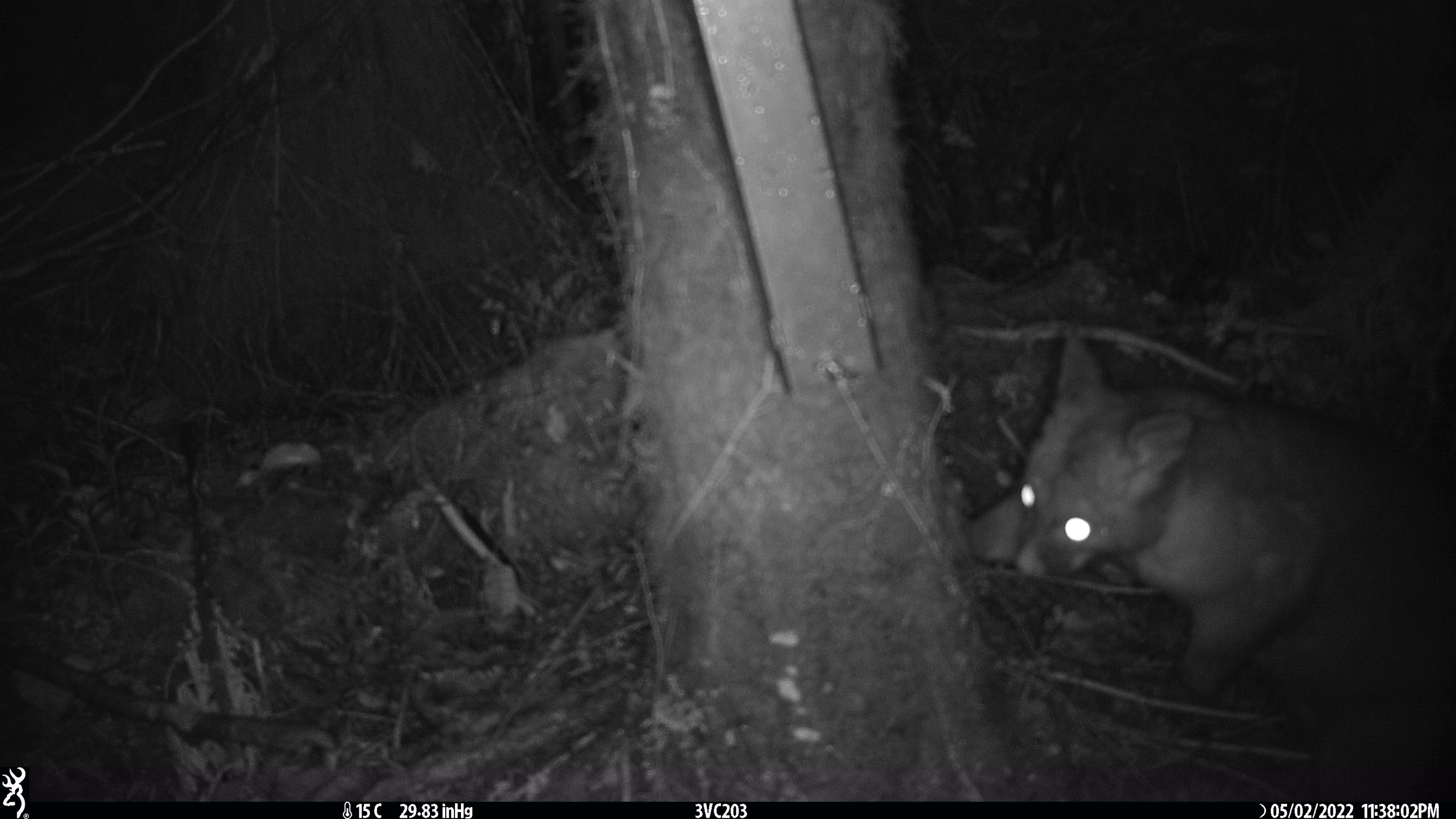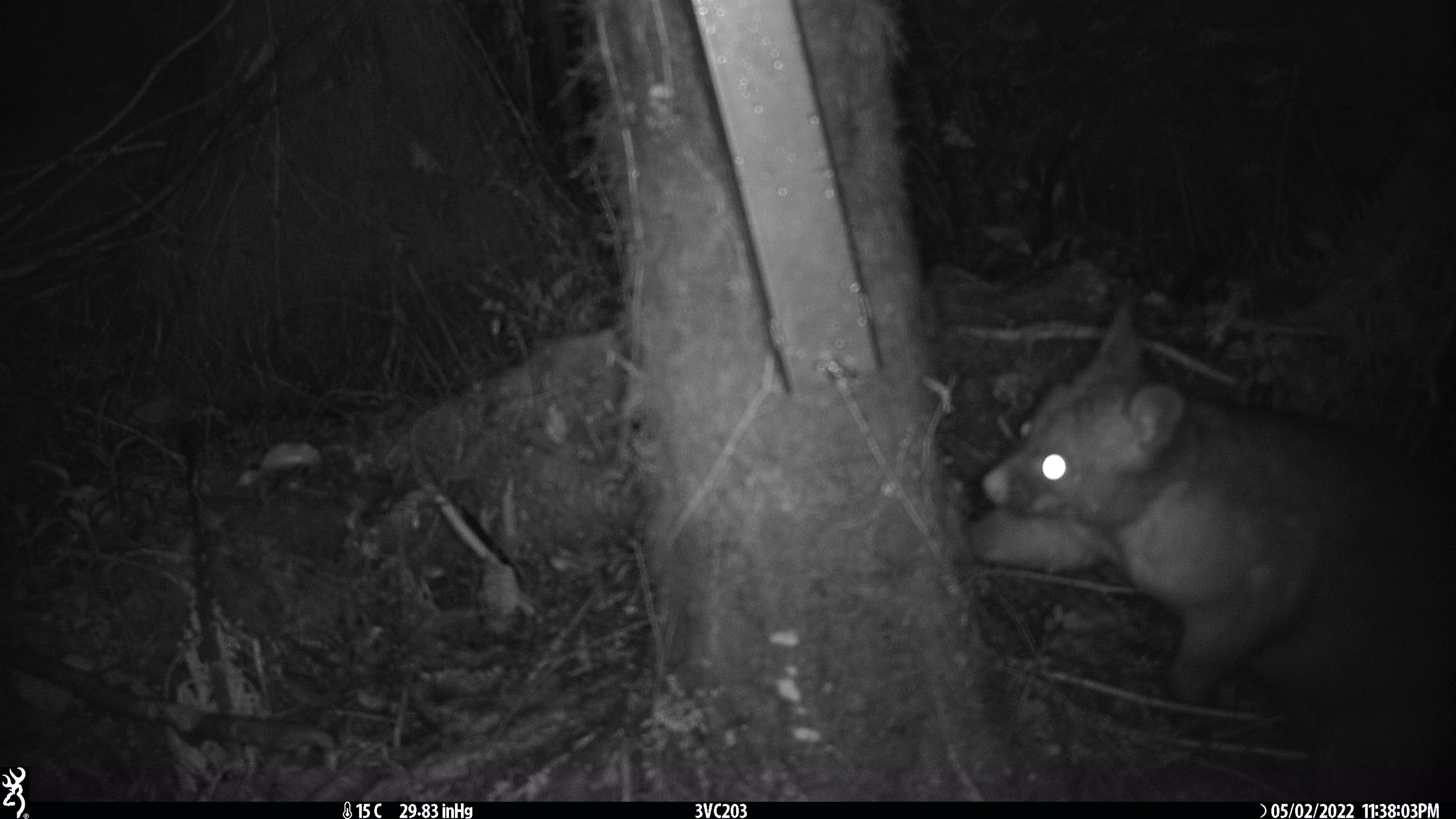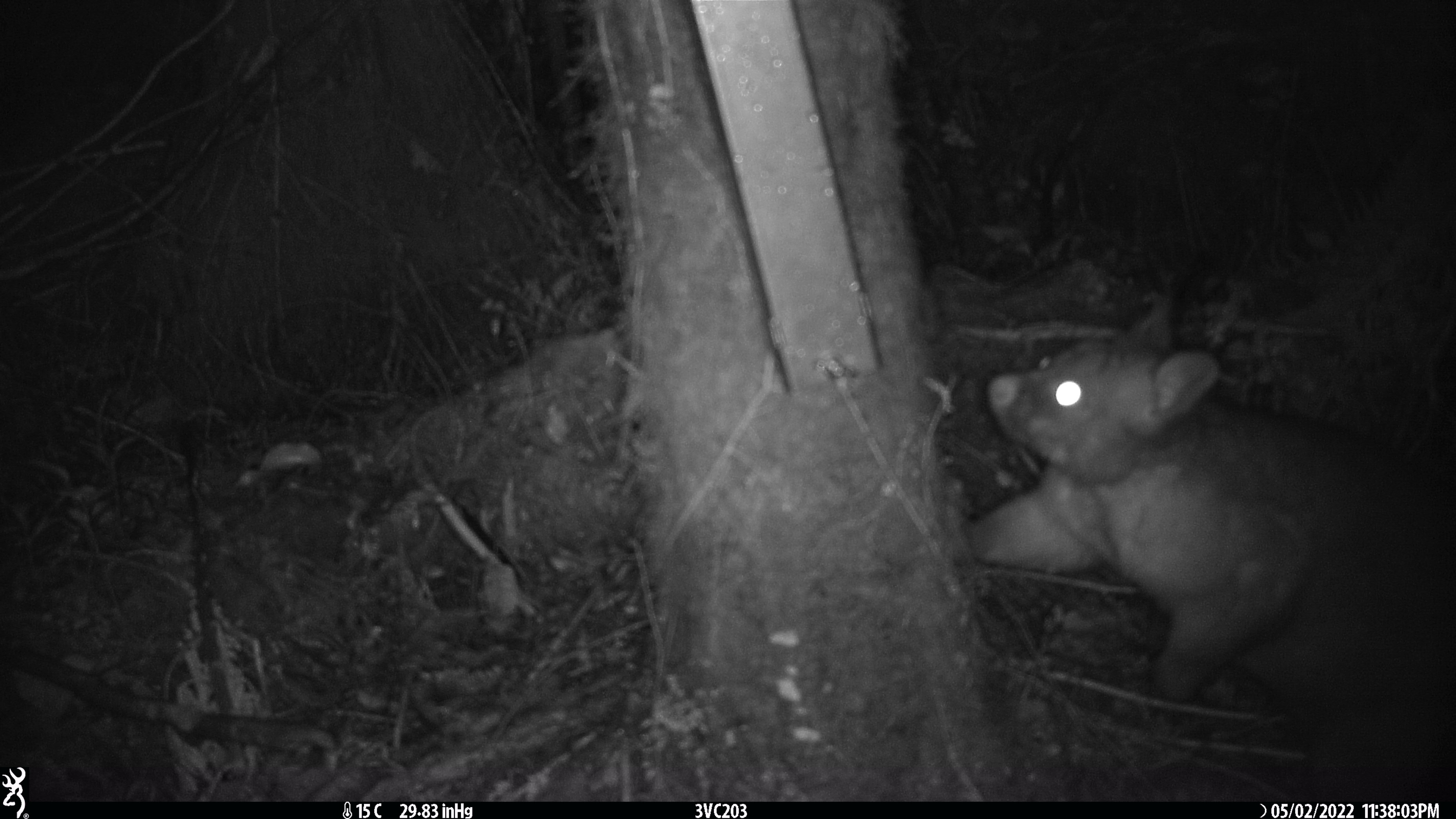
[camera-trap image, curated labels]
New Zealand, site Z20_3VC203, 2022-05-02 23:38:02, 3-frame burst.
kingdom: Animalia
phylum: Chordata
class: Mammalia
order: Diprotodontia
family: Phalangeridae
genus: Trichosurus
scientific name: Trichosurus vulpecula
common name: common brushtail possum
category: possum